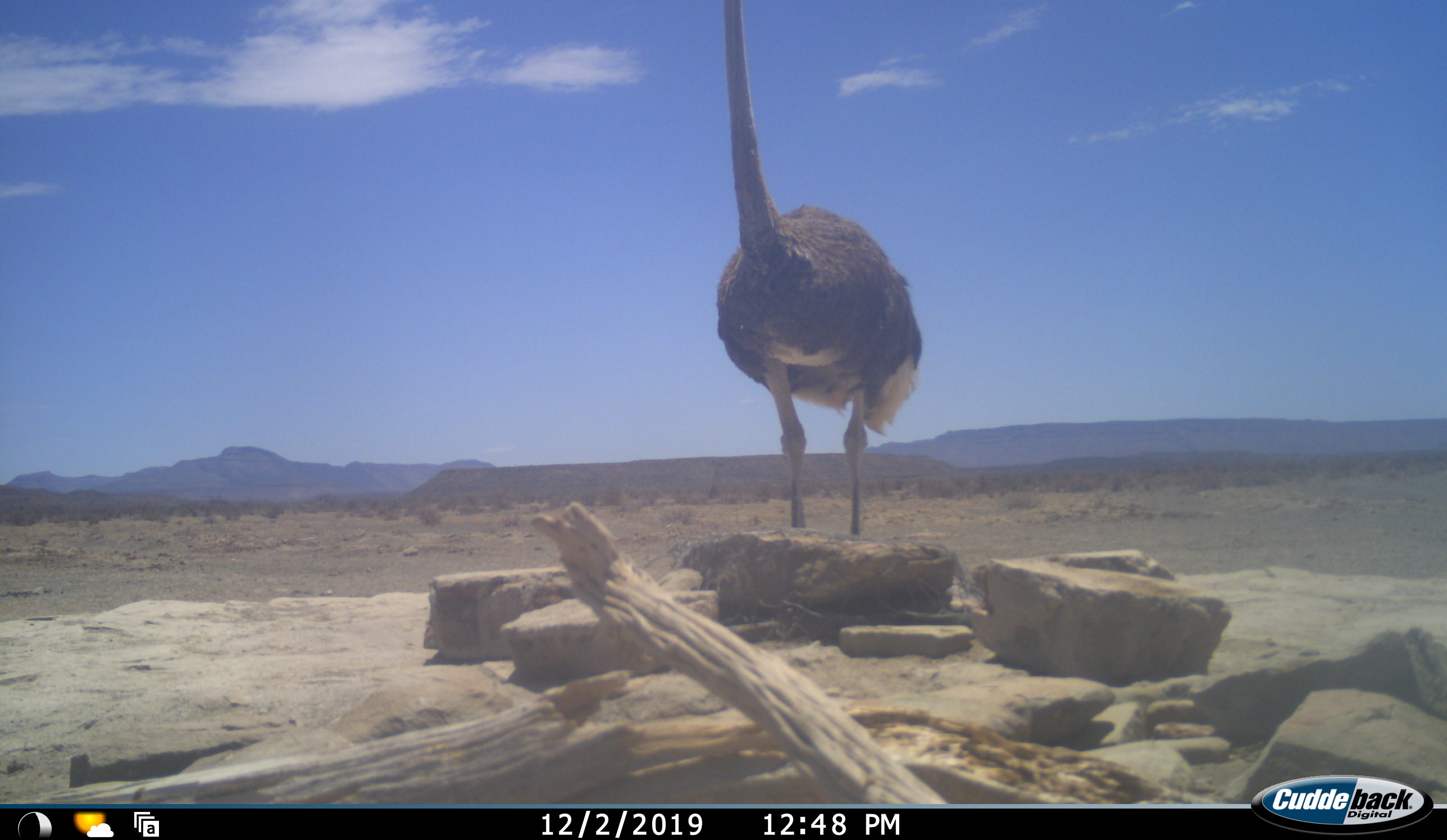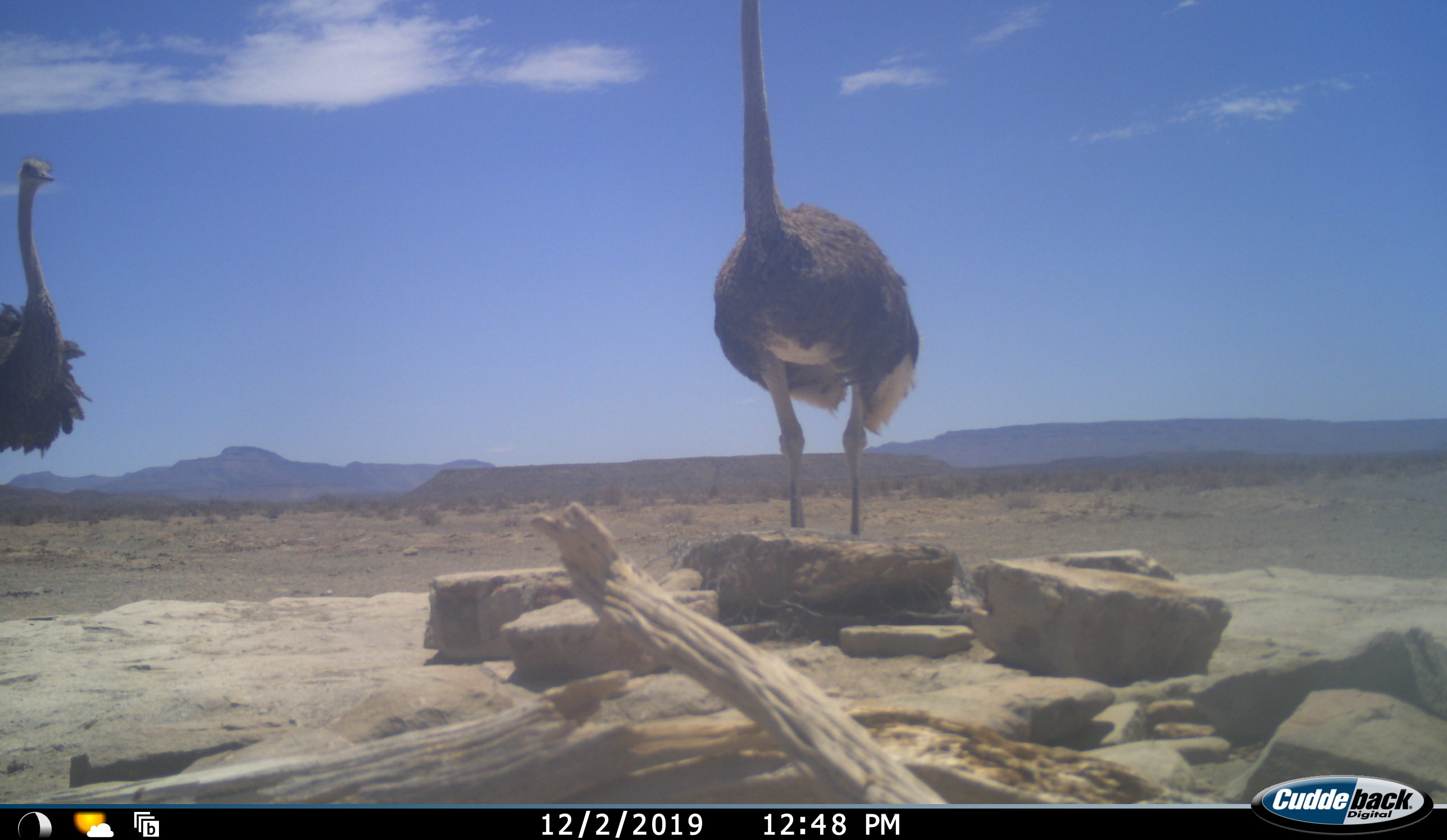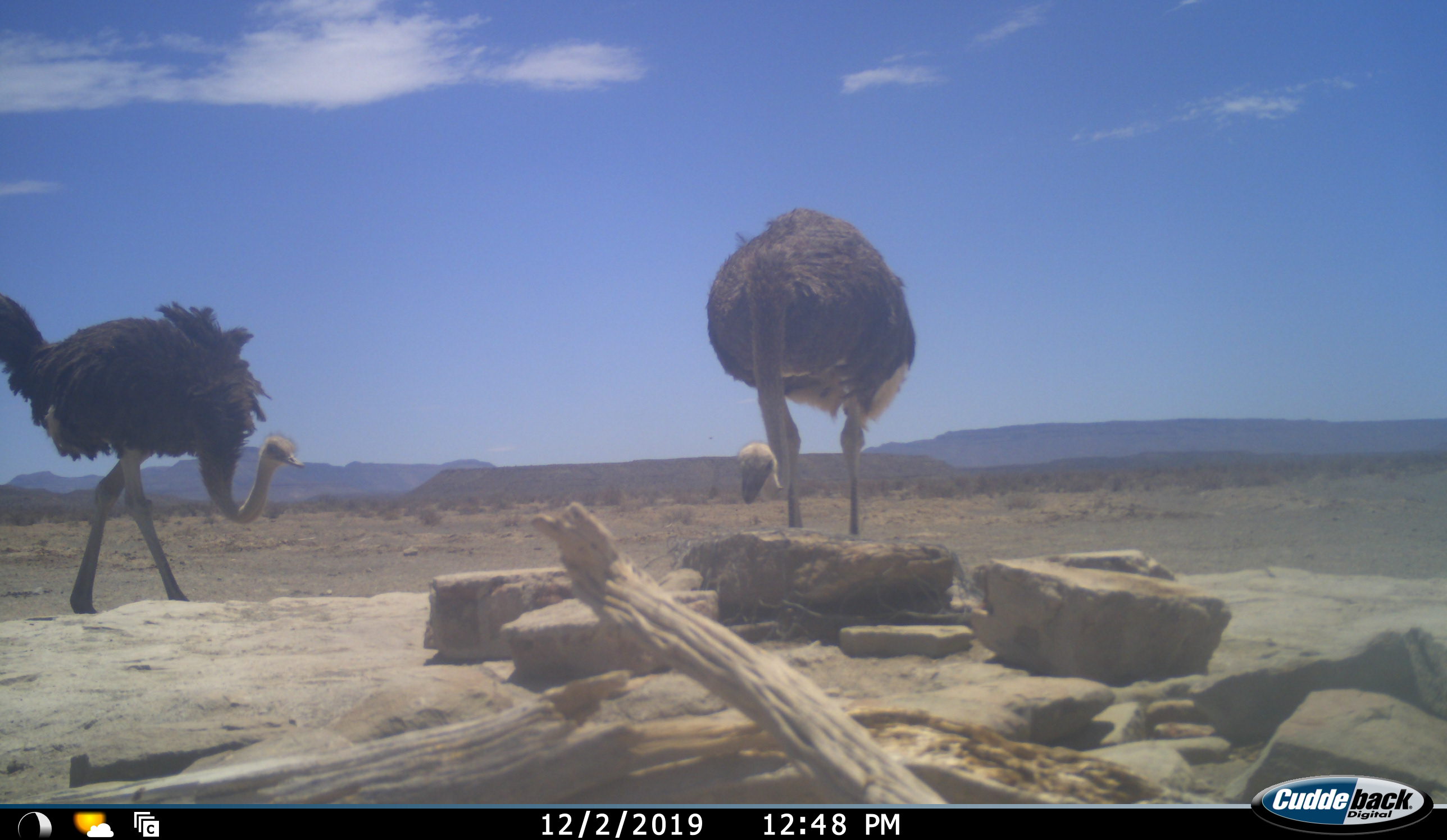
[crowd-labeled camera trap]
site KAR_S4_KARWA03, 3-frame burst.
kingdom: Animalia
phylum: Chordata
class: Aves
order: Struthioniformes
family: Struthionidae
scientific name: Struthionidae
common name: ostrich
Ostrich (Struthionidae), count 2. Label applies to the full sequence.